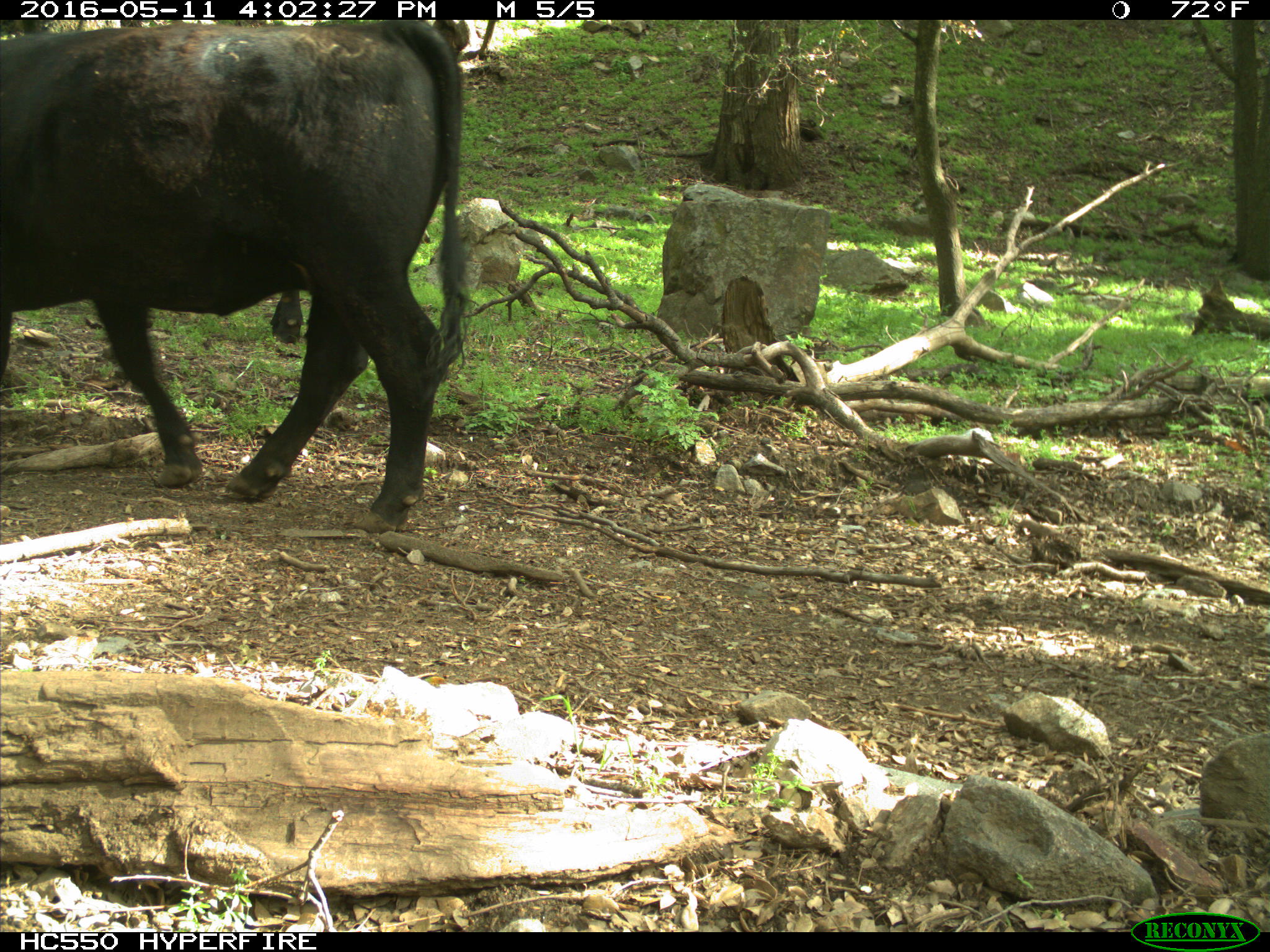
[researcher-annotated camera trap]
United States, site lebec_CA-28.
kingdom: Animalia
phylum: Chordata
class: Mammalia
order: Artiodactyla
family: Bovidae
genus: Bos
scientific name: Bos taurus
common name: domestic cow